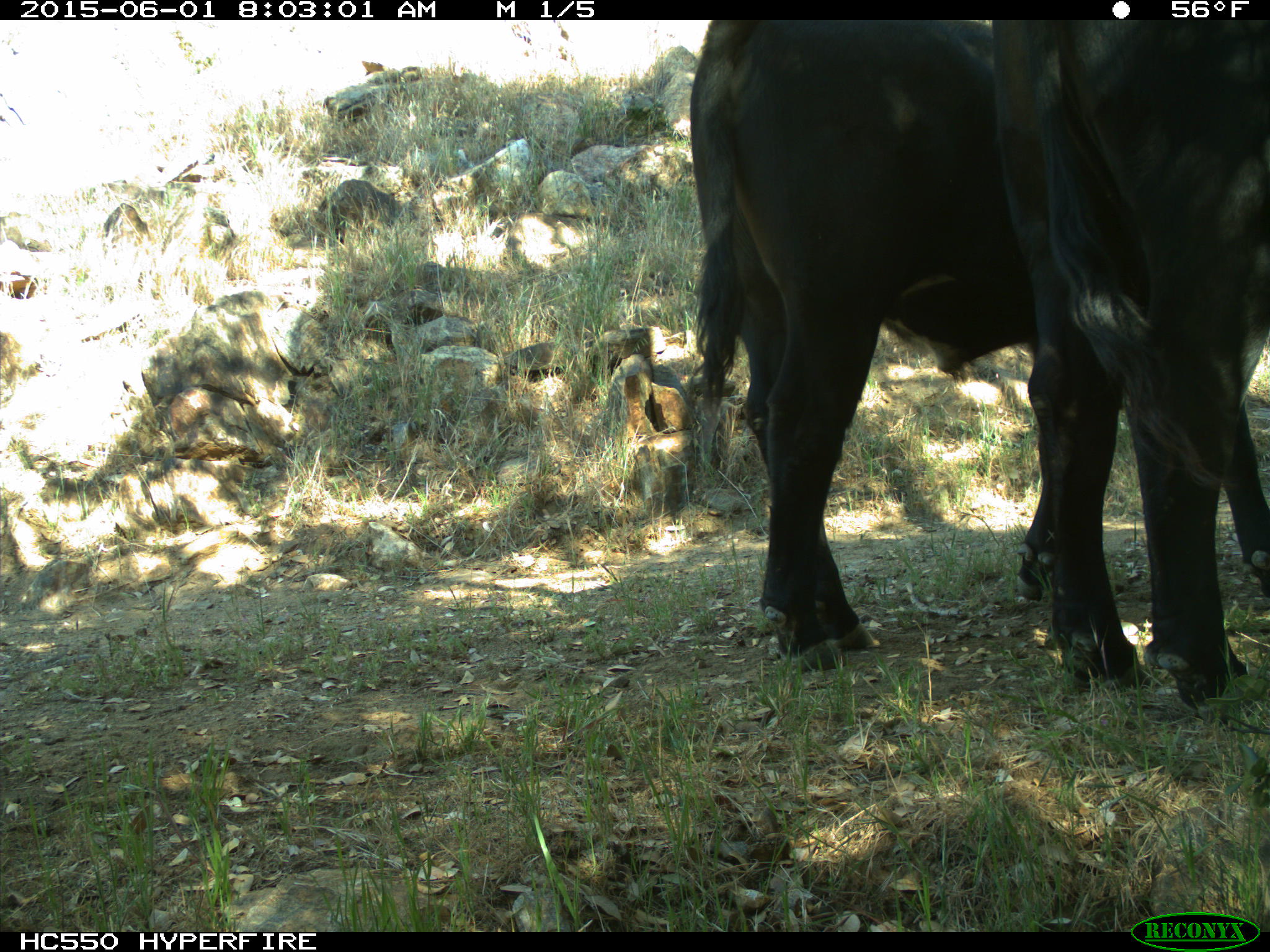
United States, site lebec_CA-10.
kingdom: Animalia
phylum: Chordata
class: Mammalia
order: Artiodactyla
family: Bovidae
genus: Bos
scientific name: Bos taurus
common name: domestic cow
Bos taurus (domestic cow).